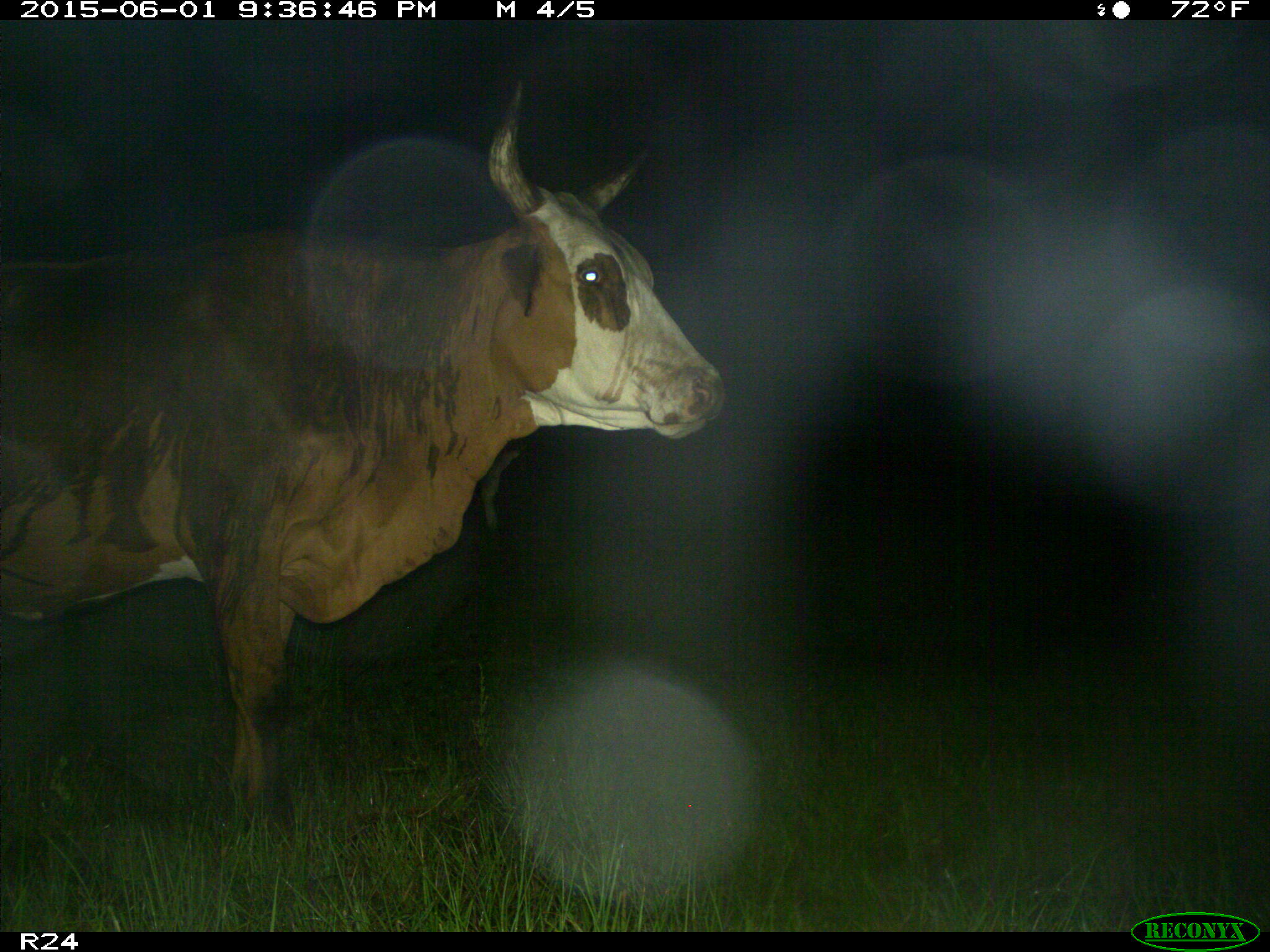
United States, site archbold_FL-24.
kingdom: Animalia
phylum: Chordata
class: Mammalia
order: Artiodactyla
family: Bovidae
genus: Bos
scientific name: Bos taurus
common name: domestic cow